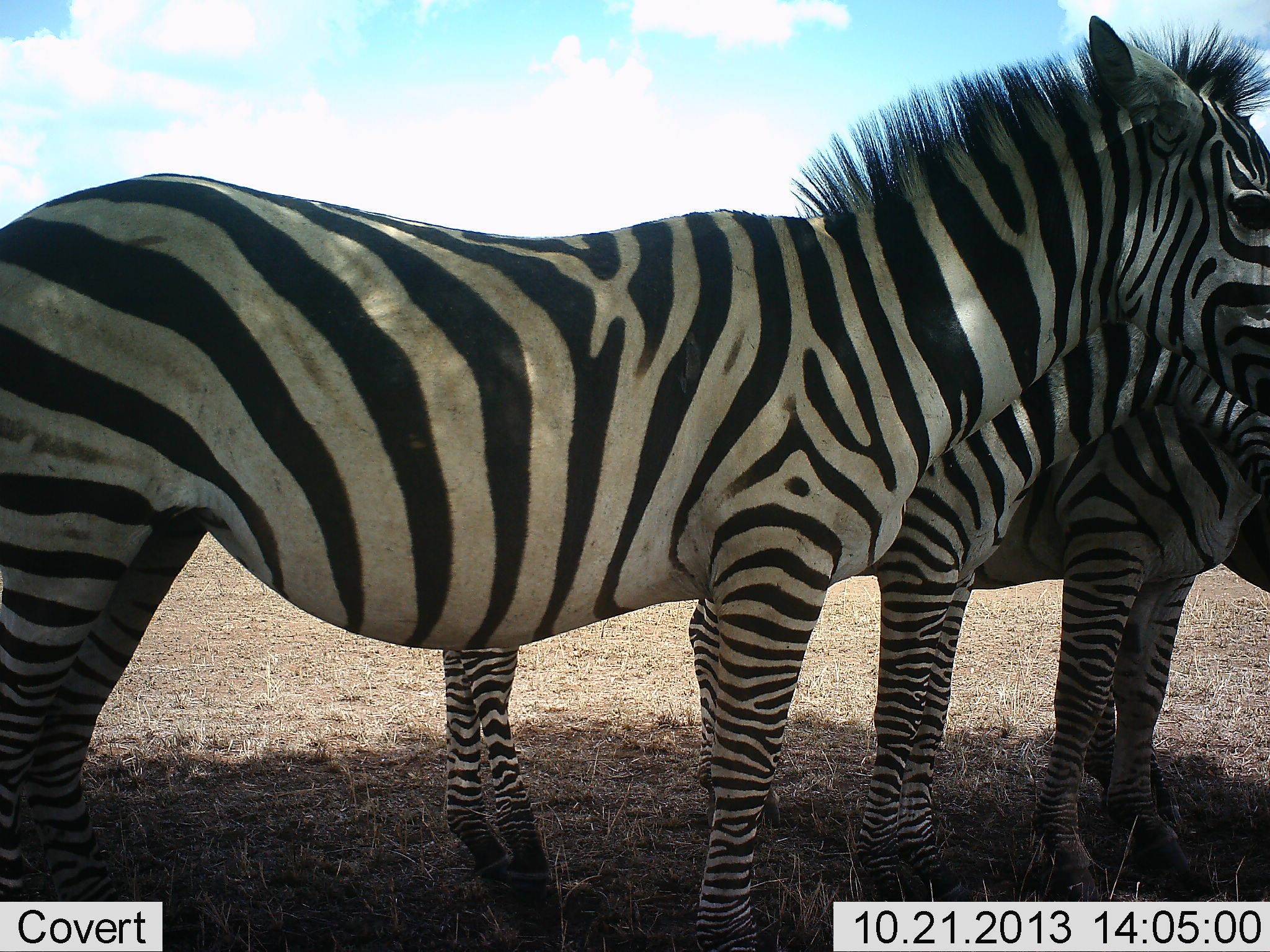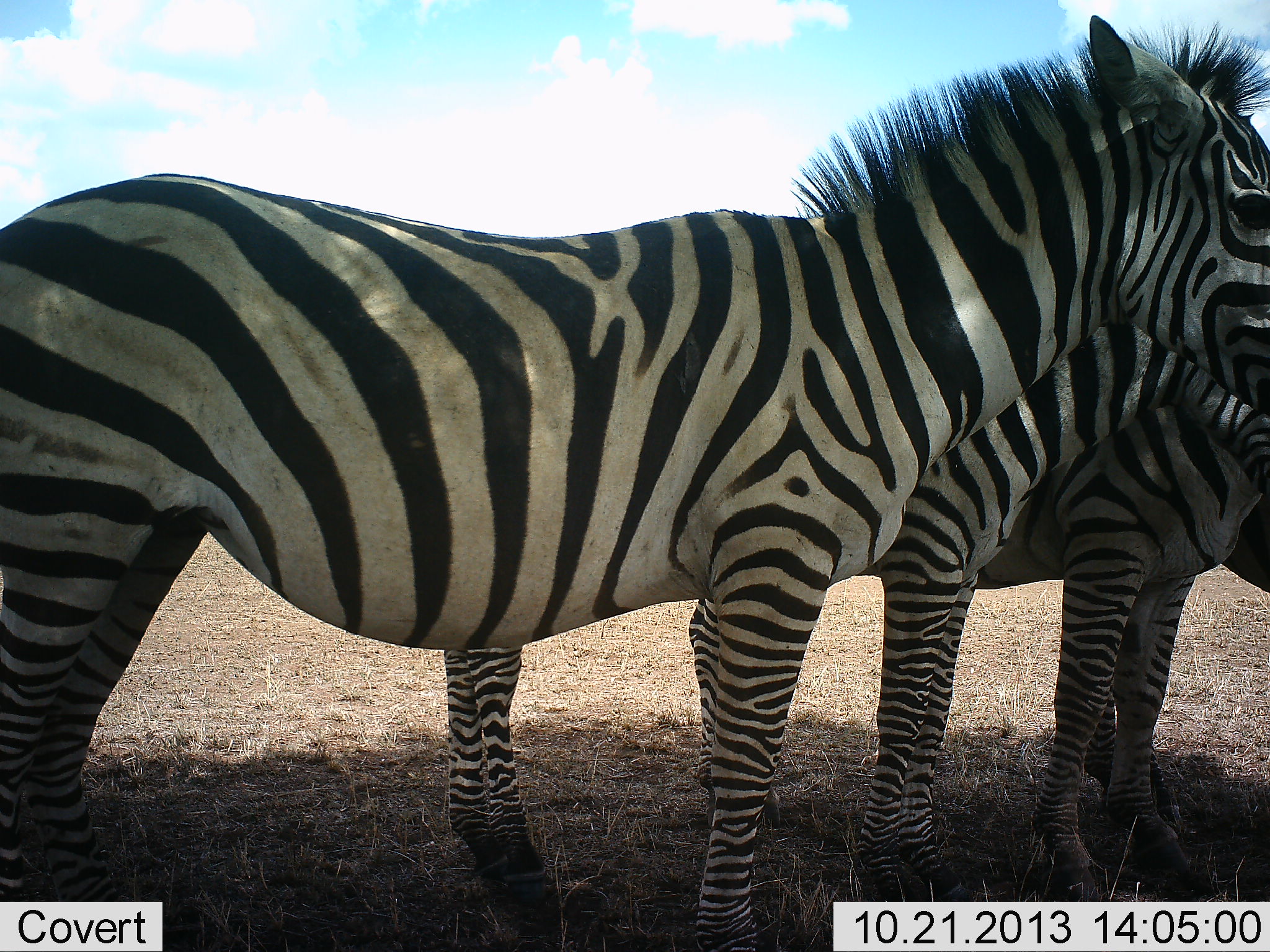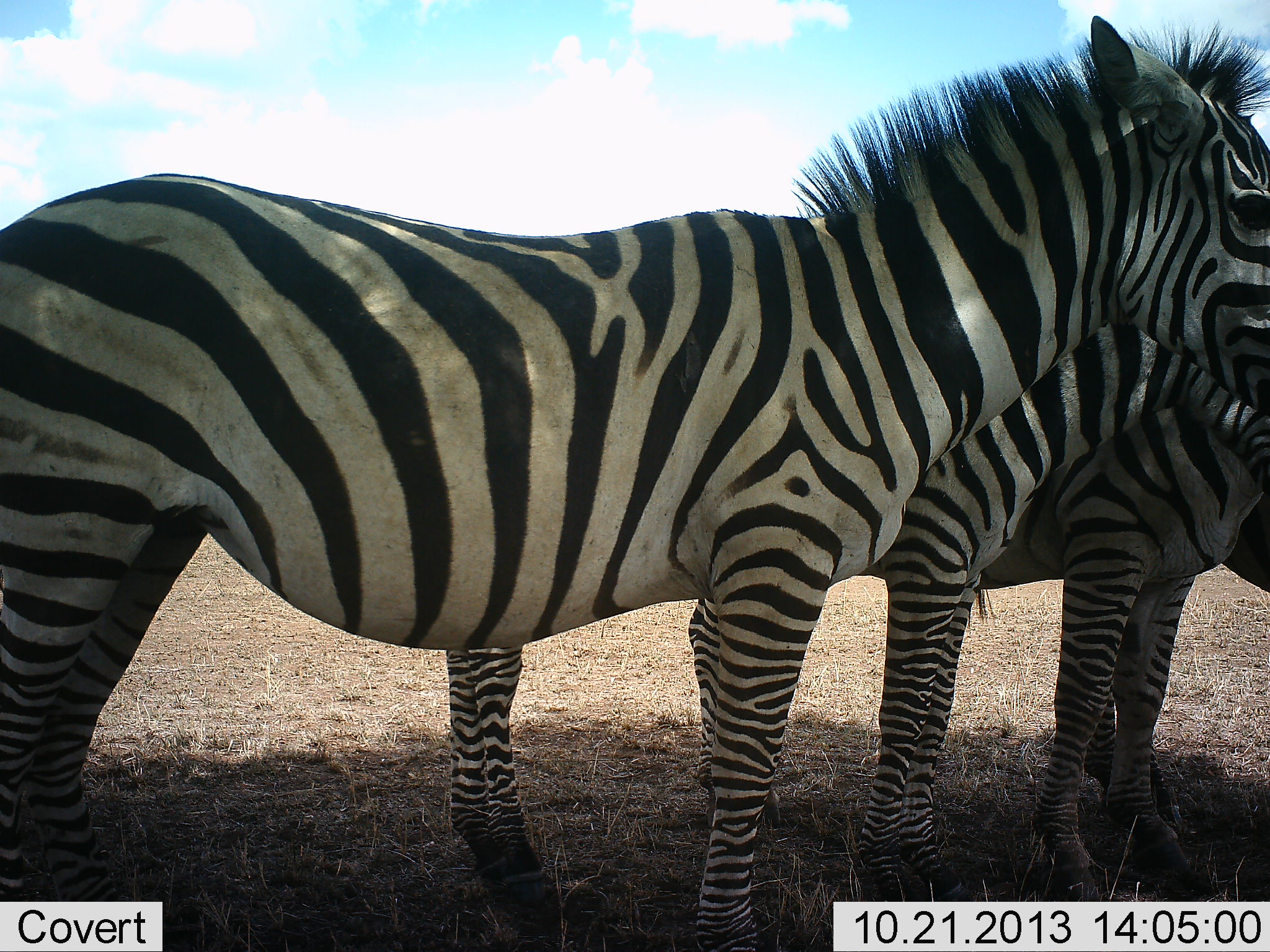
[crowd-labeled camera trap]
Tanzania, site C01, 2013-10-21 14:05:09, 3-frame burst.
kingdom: Animalia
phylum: Chordata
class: Mammalia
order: Perissodactyla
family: Equidae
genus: Equus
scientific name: Equus quagga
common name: plains zebra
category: zebra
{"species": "zebra (plains zebra) (Equus quagga)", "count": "4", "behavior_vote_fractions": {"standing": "90%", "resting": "0%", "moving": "10%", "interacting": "10%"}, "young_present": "0%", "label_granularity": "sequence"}